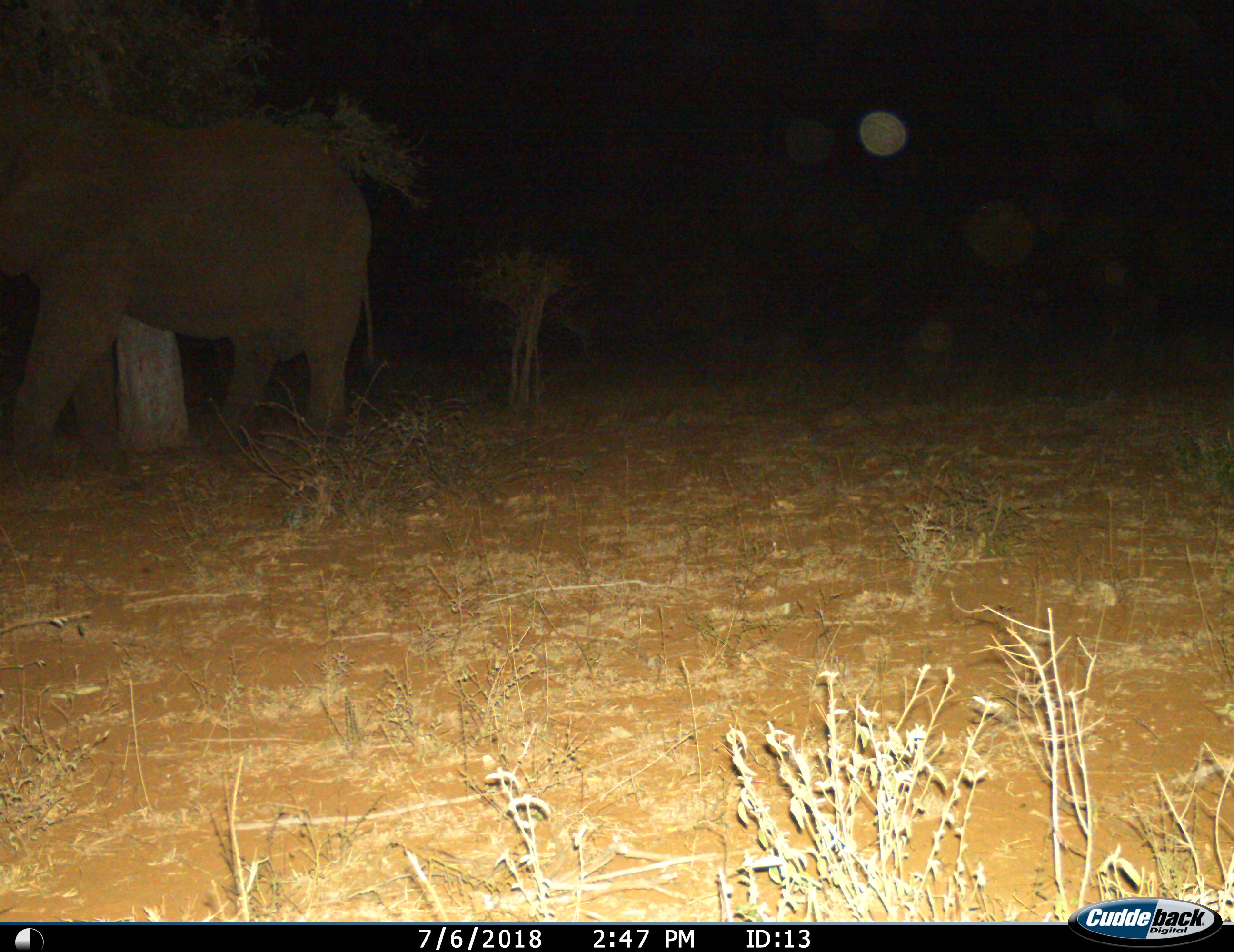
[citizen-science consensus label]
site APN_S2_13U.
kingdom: Animalia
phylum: Chordata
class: Mammalia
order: Proboscidea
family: Elephantidae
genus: Loxodonta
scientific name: Loxodonta africana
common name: african bush elephant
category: elephant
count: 1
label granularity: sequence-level